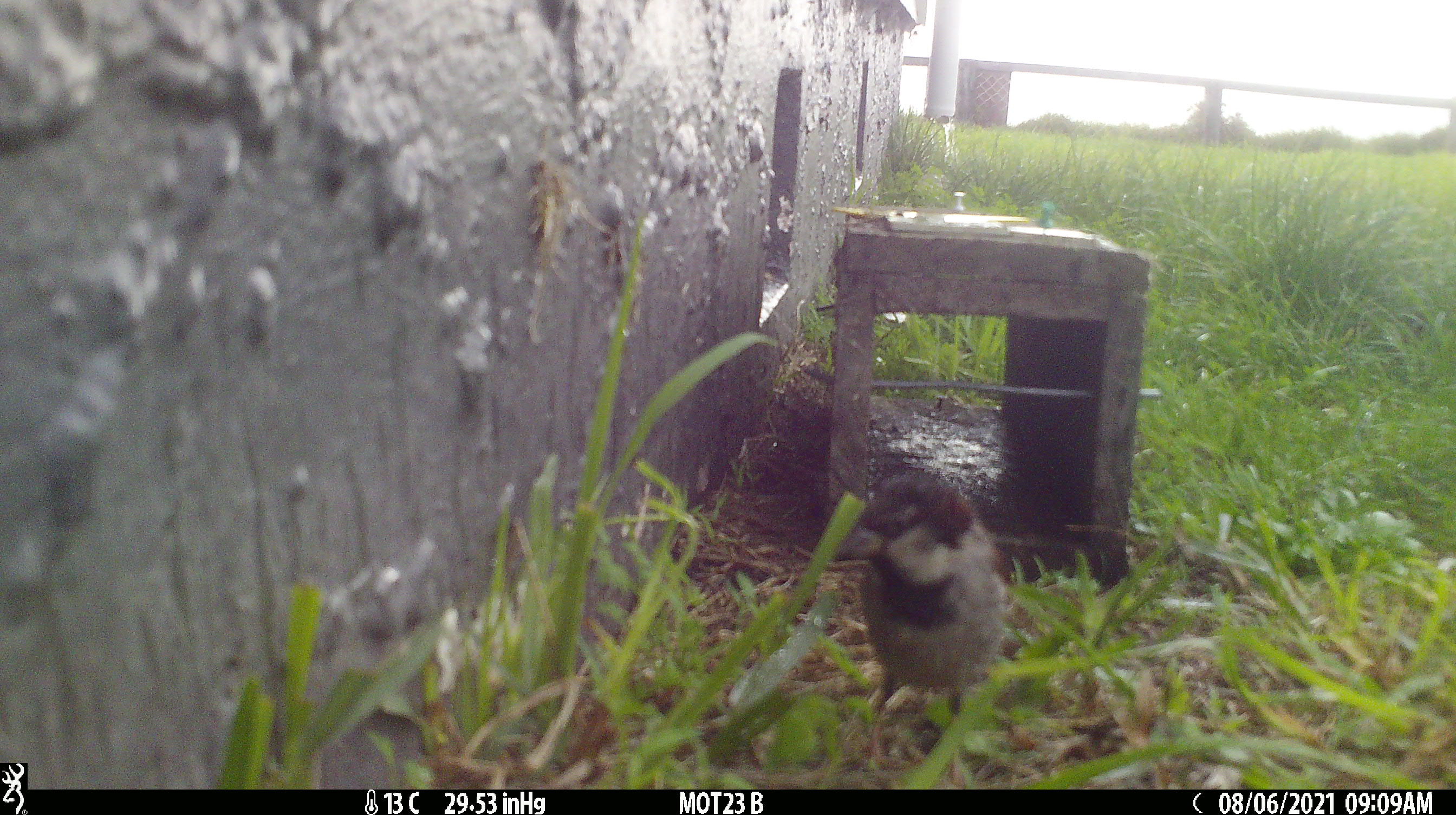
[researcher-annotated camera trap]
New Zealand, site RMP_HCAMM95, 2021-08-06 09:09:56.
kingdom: Animalia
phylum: Chordata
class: Aves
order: Passeriformes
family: Passeridae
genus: Passer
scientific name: Passer domesticus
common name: house sparrow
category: sparrow